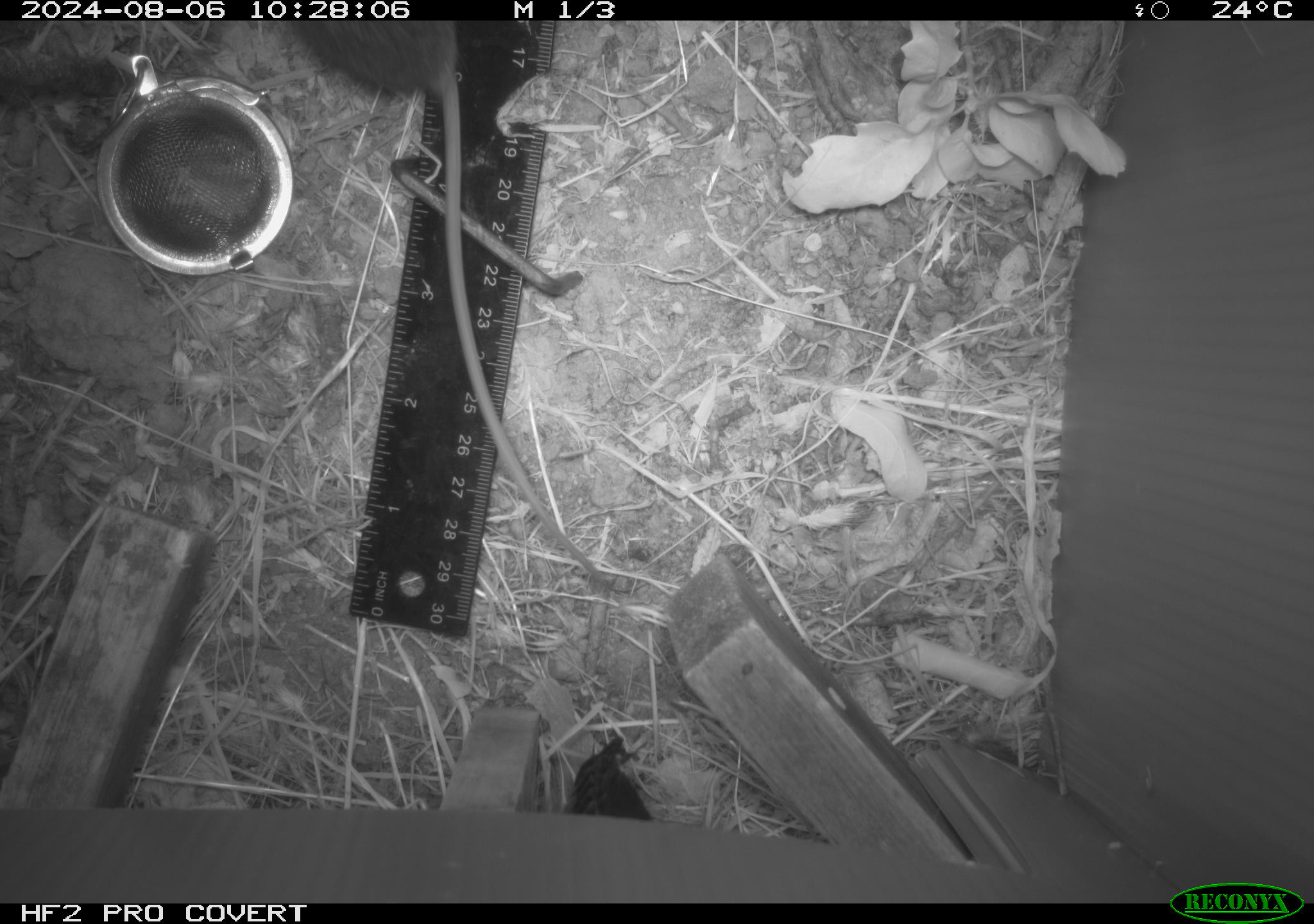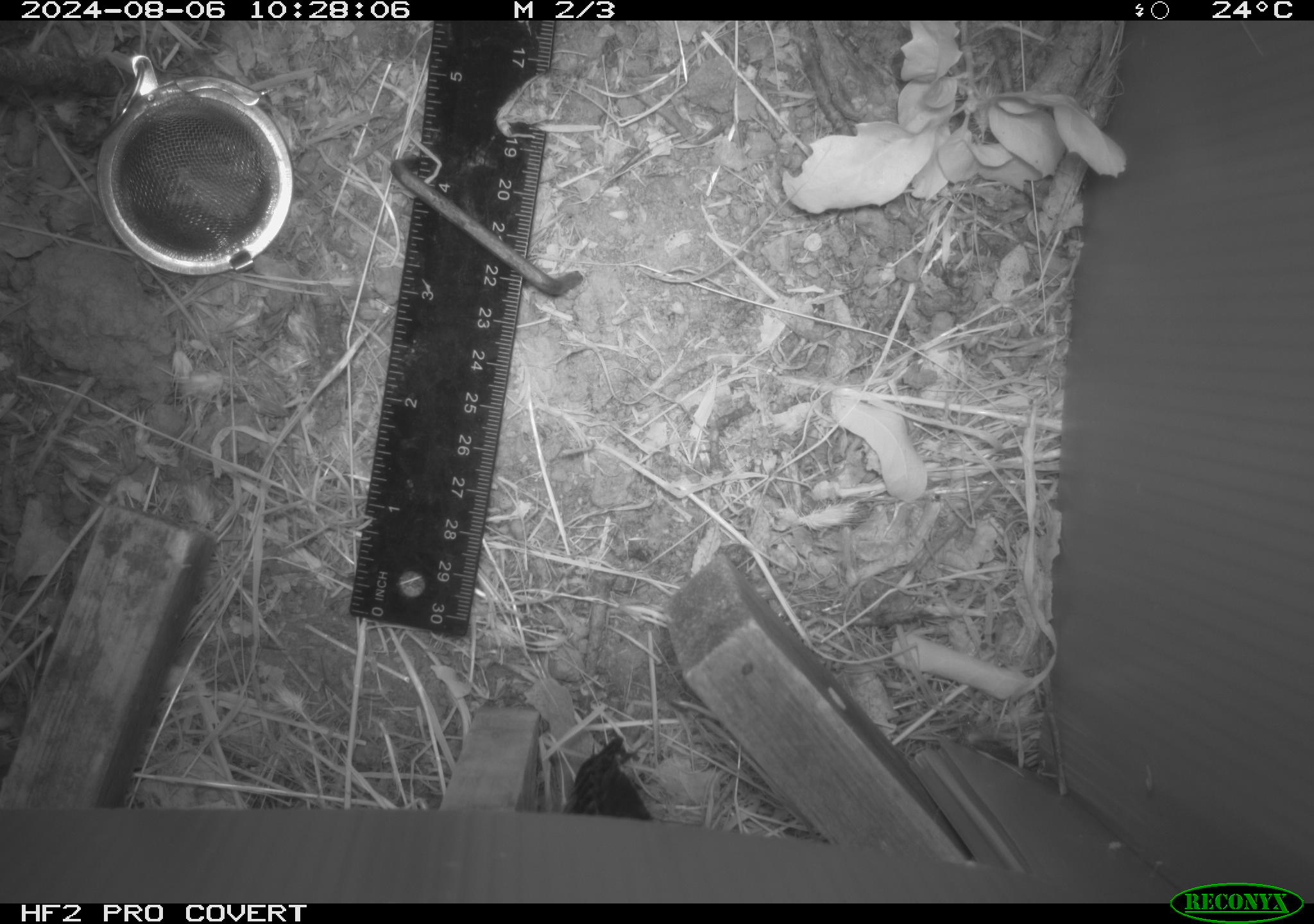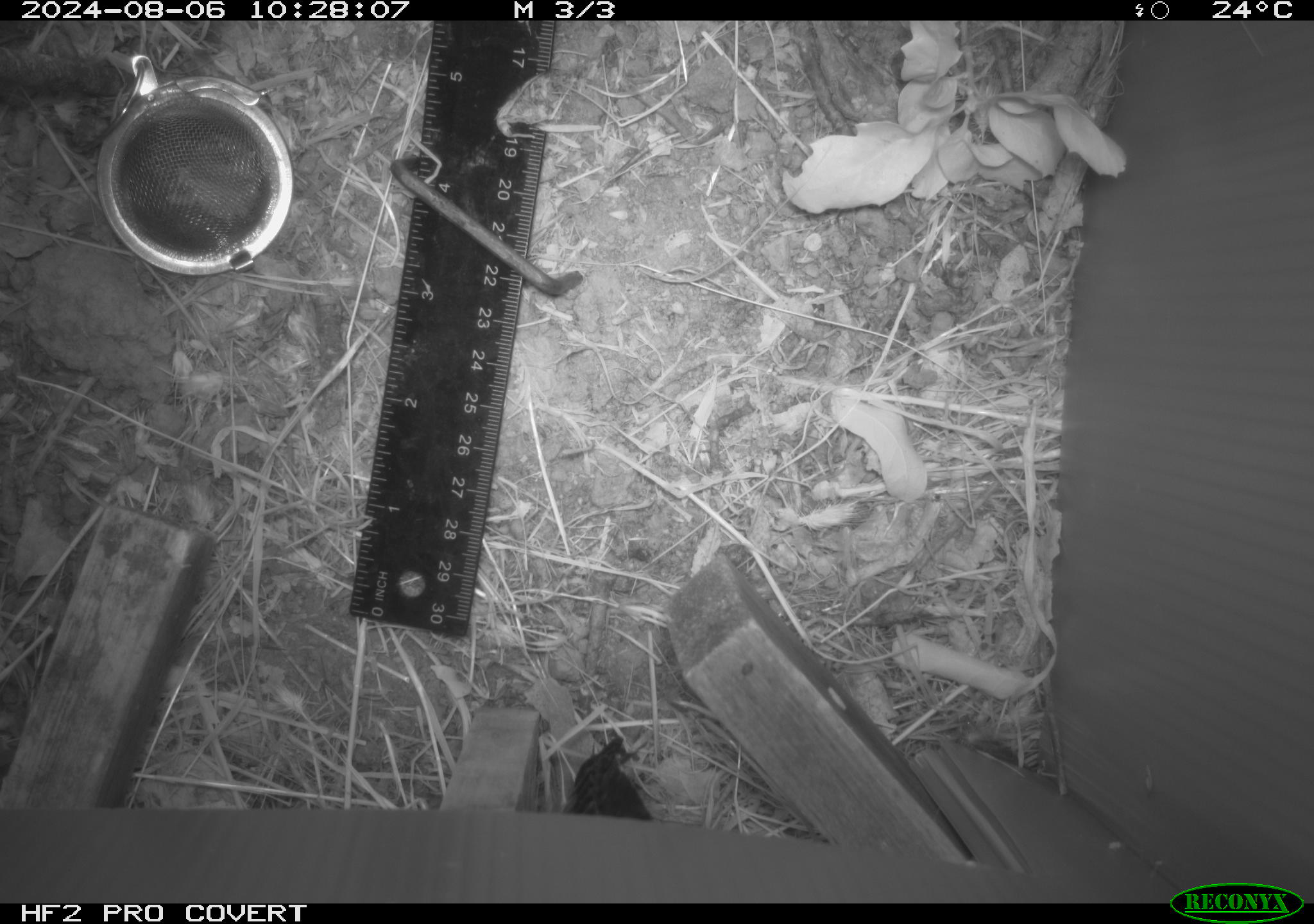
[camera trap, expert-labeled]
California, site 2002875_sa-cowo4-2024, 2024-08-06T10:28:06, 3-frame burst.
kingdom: Animalia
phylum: Chordata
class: Mammalia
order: Rodentia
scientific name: Rodentia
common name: rodent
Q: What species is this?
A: Rodent (Rodentia).